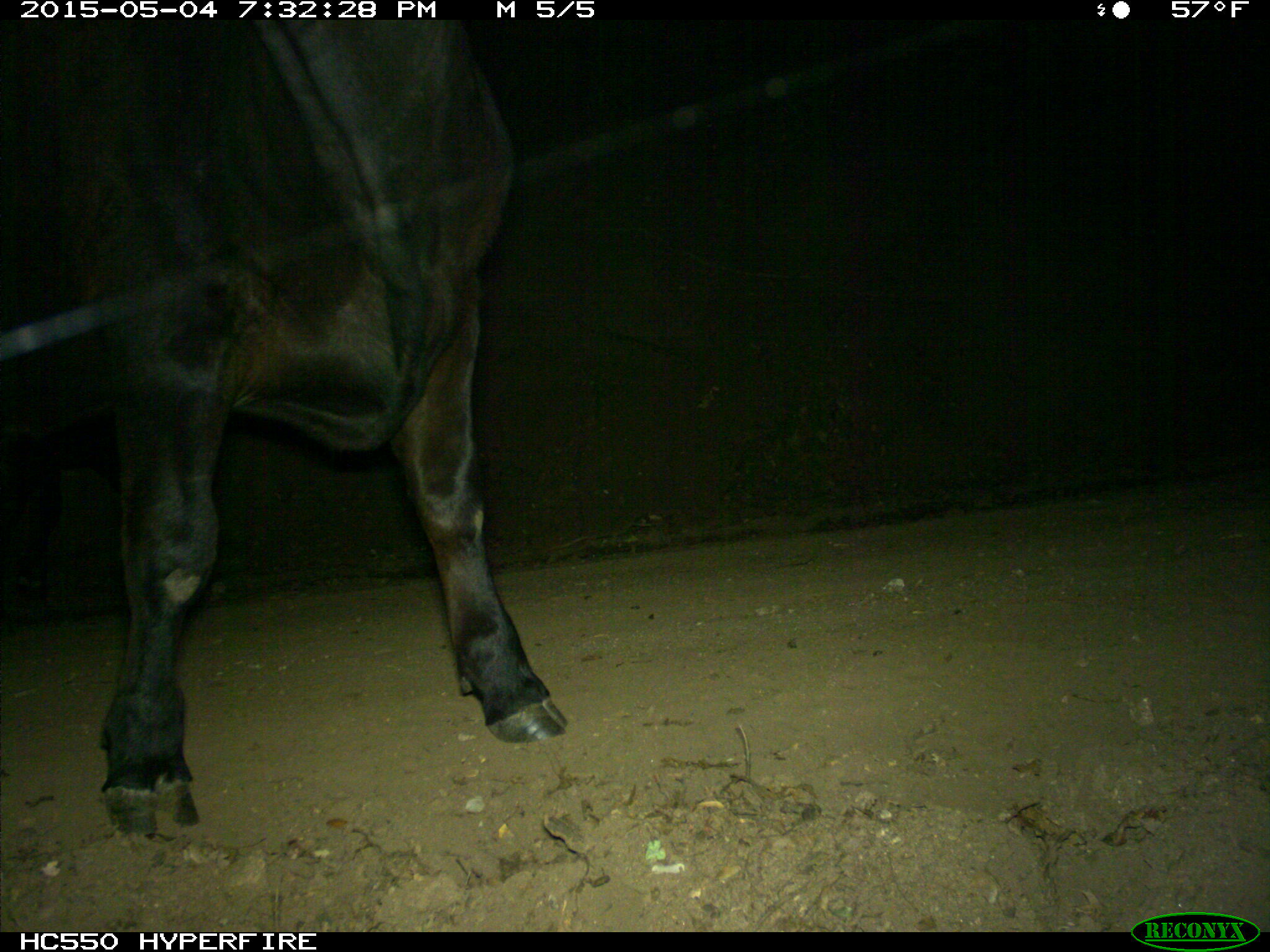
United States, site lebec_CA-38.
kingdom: Animalia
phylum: Chordata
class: Mammalia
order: Artiodactyla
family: Bovidae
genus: Bos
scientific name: Bos taurus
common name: domestic cow